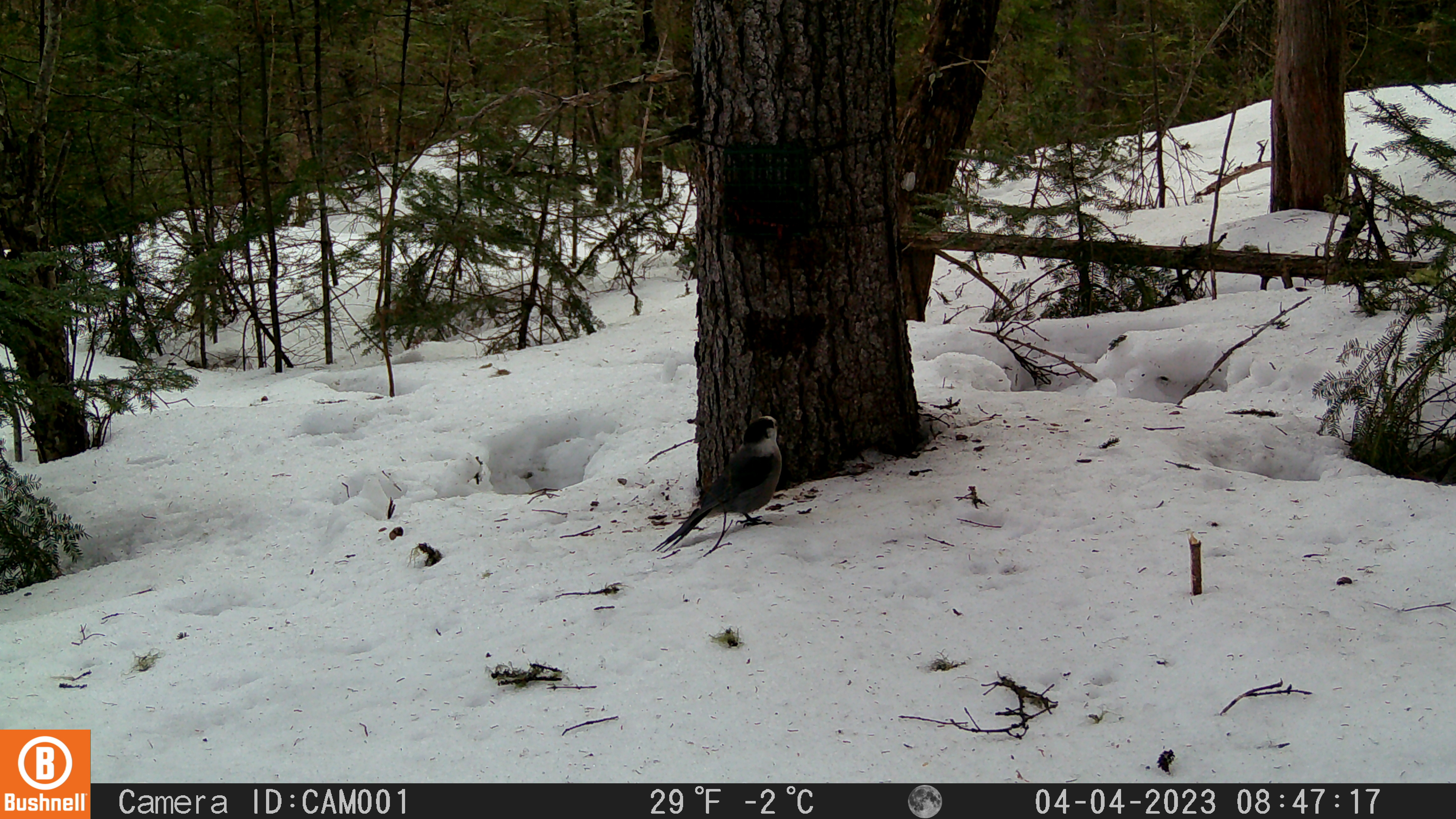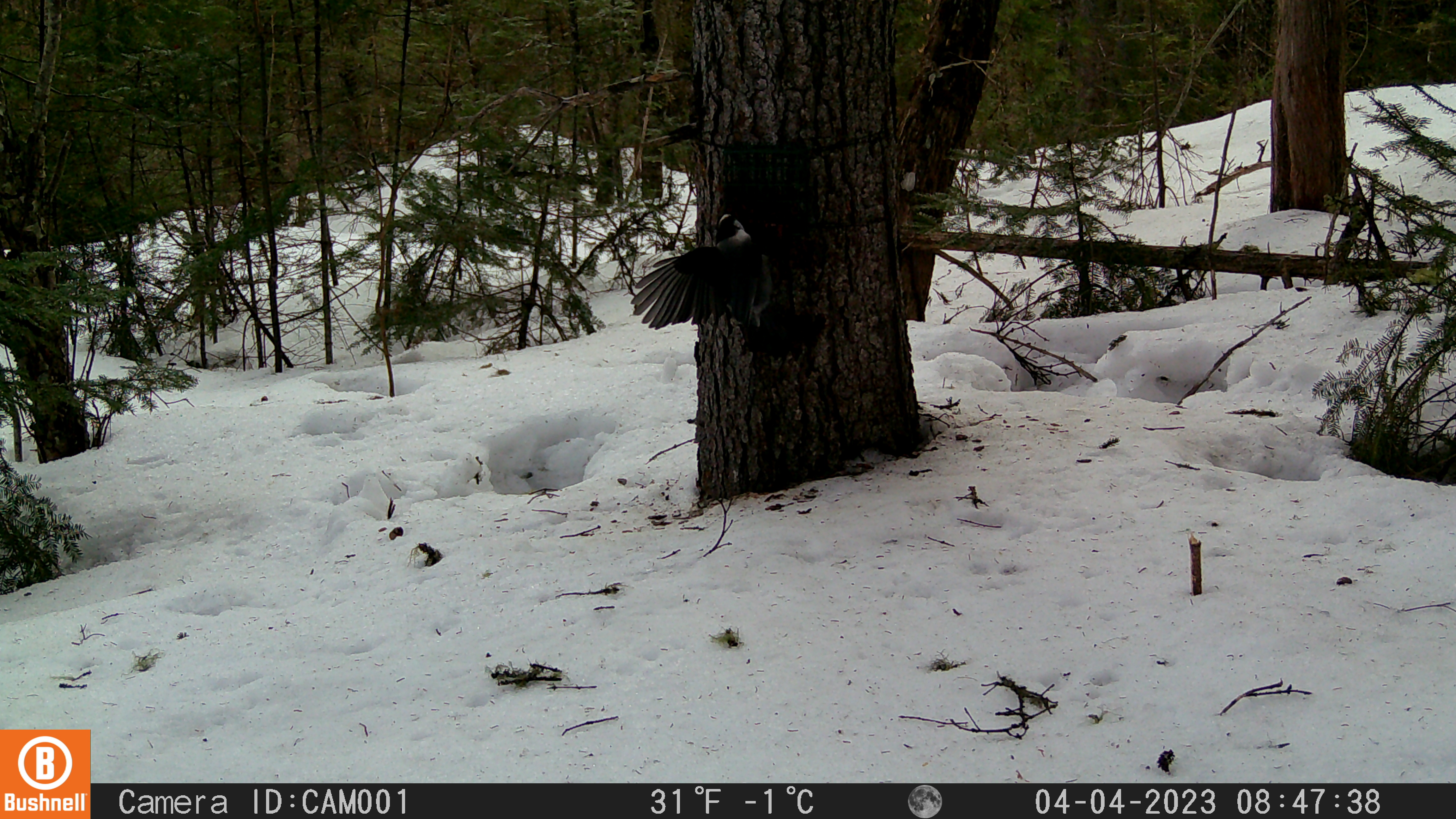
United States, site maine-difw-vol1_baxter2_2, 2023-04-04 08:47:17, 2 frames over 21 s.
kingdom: Animalia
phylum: Chordata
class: Aves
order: Passeriformes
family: Corvidae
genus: Perisoreus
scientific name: Perisoreus canadensis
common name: canada jay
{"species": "canada jay (Perisoreus canadensis)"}